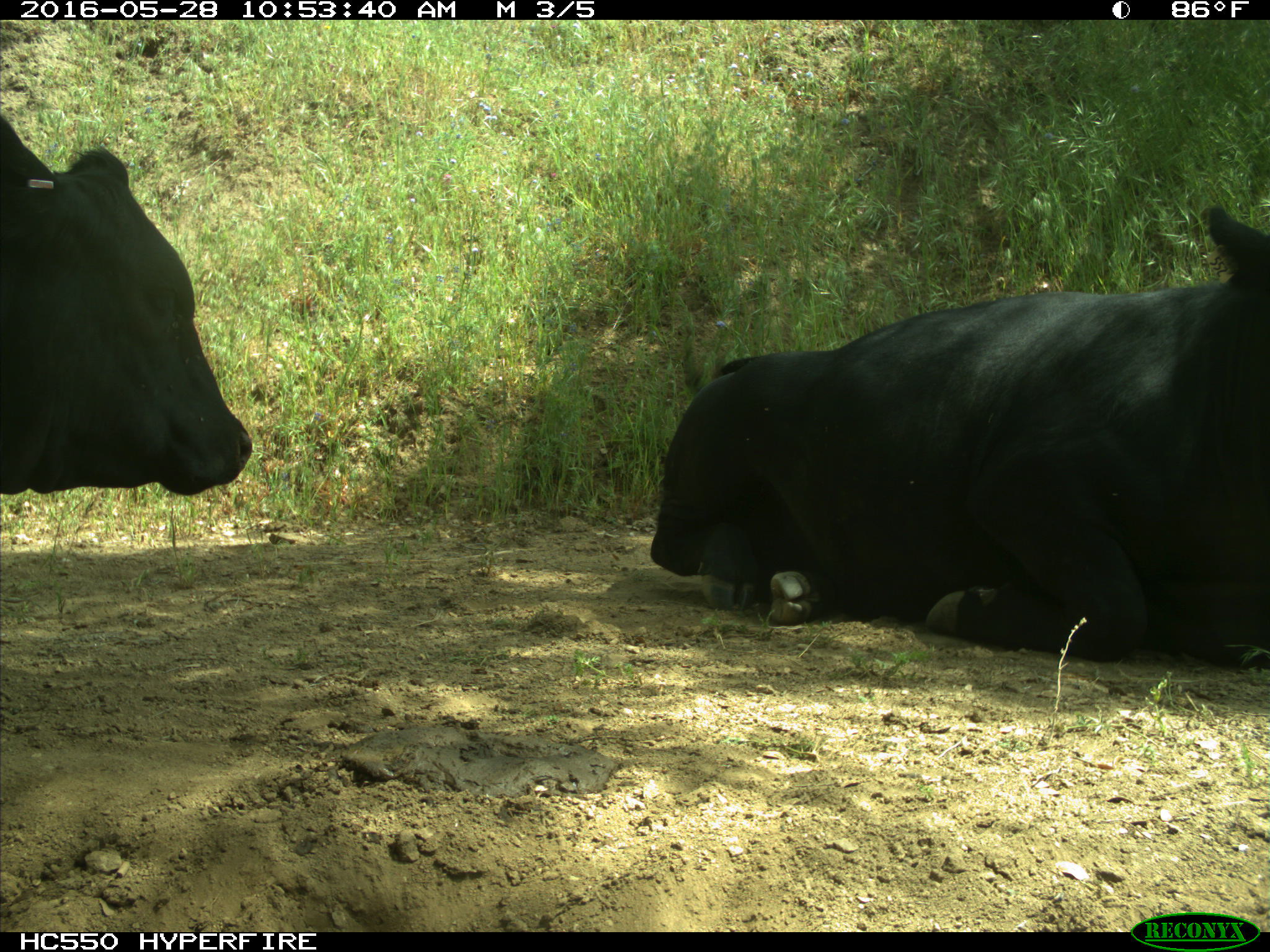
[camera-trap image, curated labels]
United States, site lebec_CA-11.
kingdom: Animalia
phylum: Chordata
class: Mammalia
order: Artiodactyla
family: Bovidae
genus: Bos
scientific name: Bos taurus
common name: domestic cow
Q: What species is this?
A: Bos taurus (domestic cow).